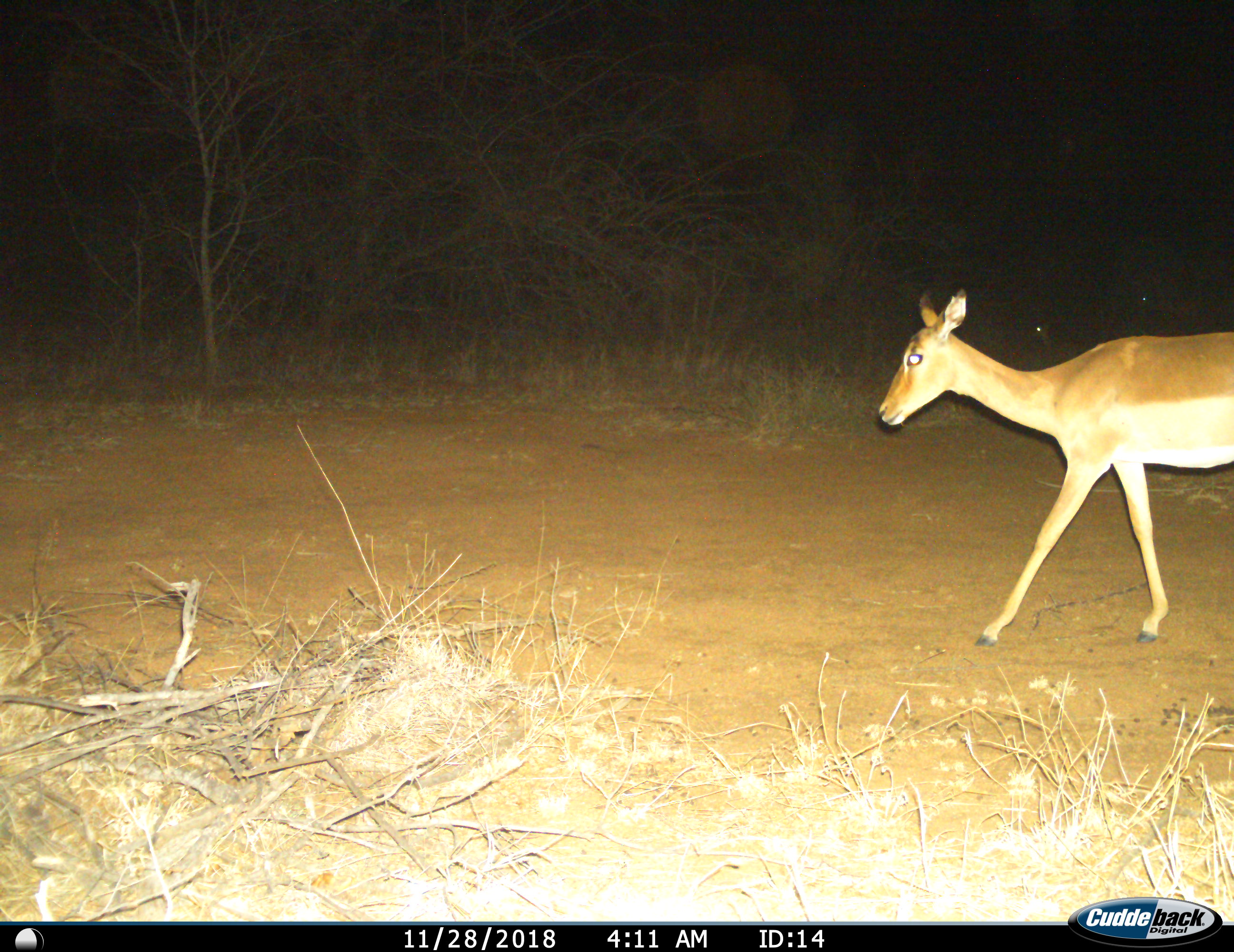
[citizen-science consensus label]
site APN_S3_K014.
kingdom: Animalia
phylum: Chordata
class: Mammalia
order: Artiodactyla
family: Bovidae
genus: Aepyceros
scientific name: Aepyceros melampus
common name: impala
Impala (Aepyceros melampus), count 1. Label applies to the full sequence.